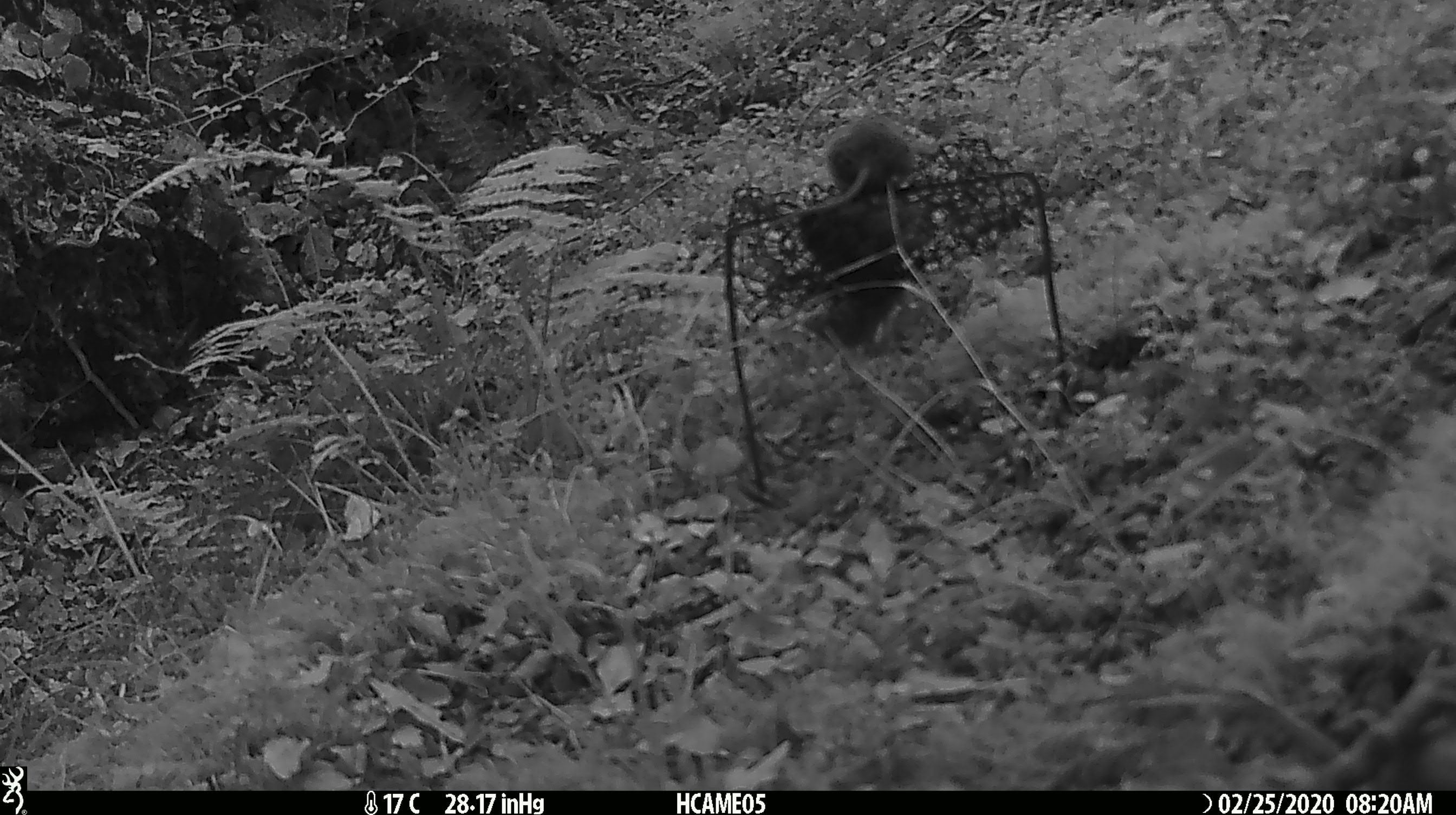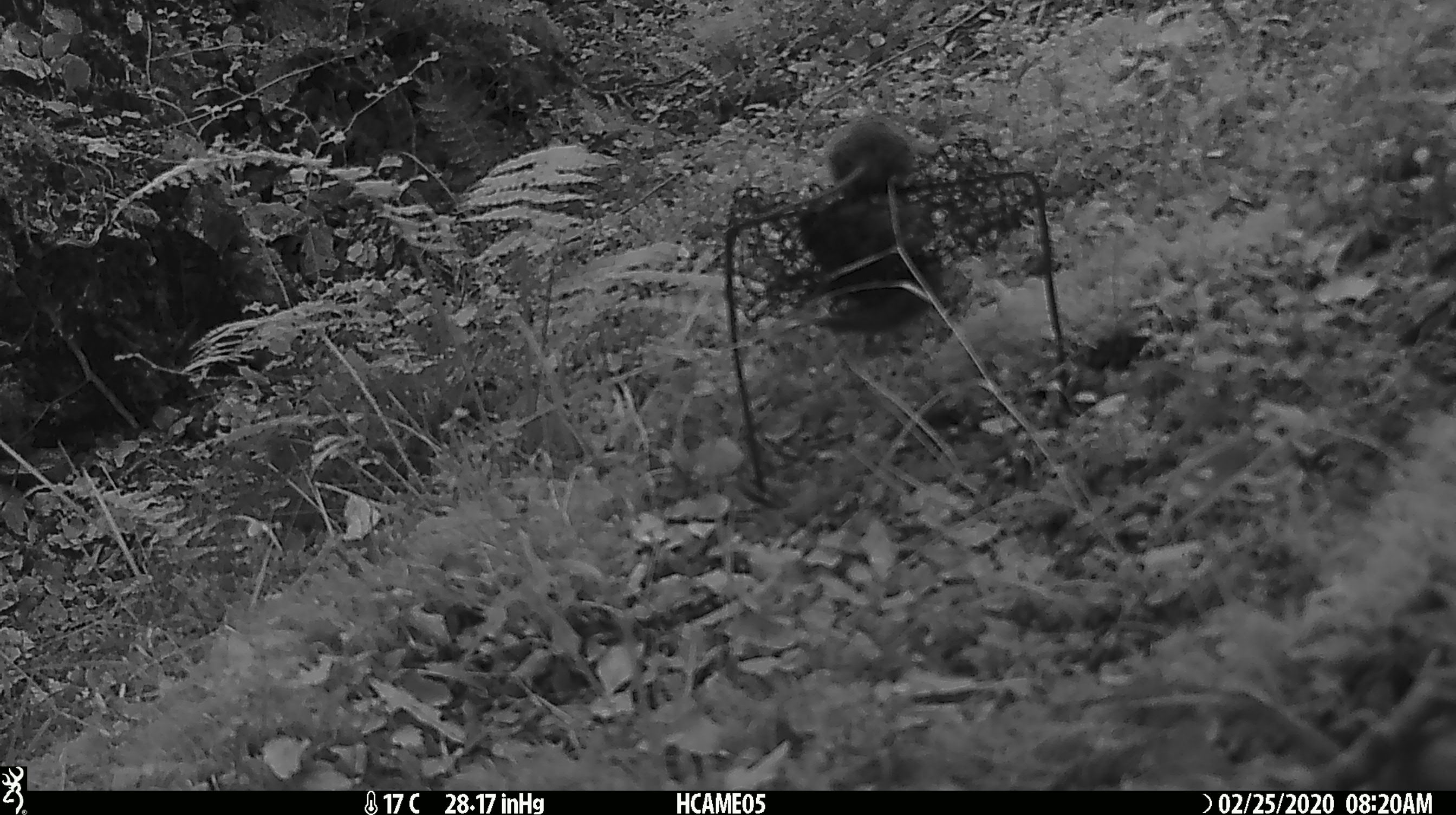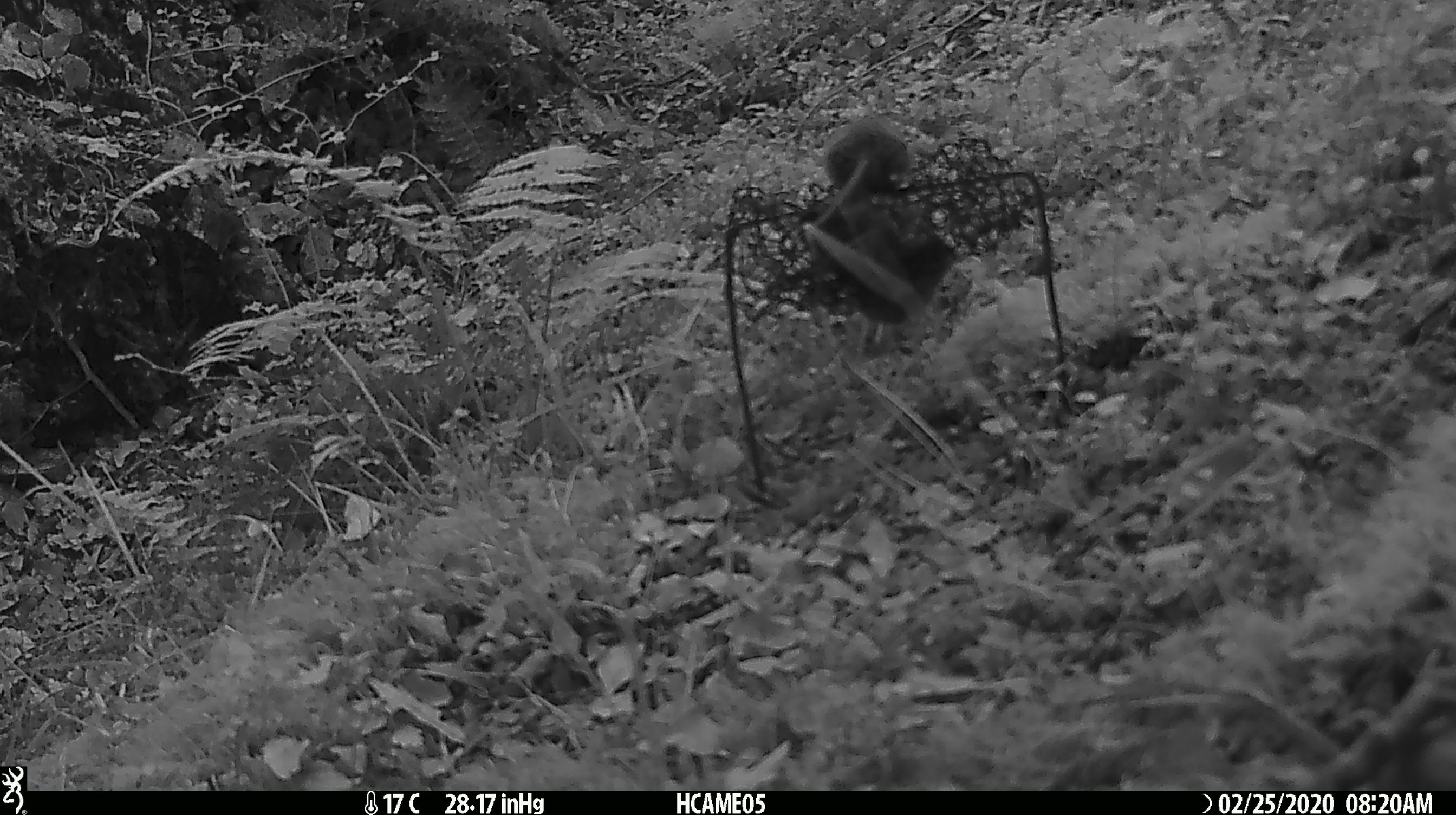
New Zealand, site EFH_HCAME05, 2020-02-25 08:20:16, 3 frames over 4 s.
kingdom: Animalia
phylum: Chordata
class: Mammalia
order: Rodentia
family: Muridae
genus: Mus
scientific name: Mus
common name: mouse